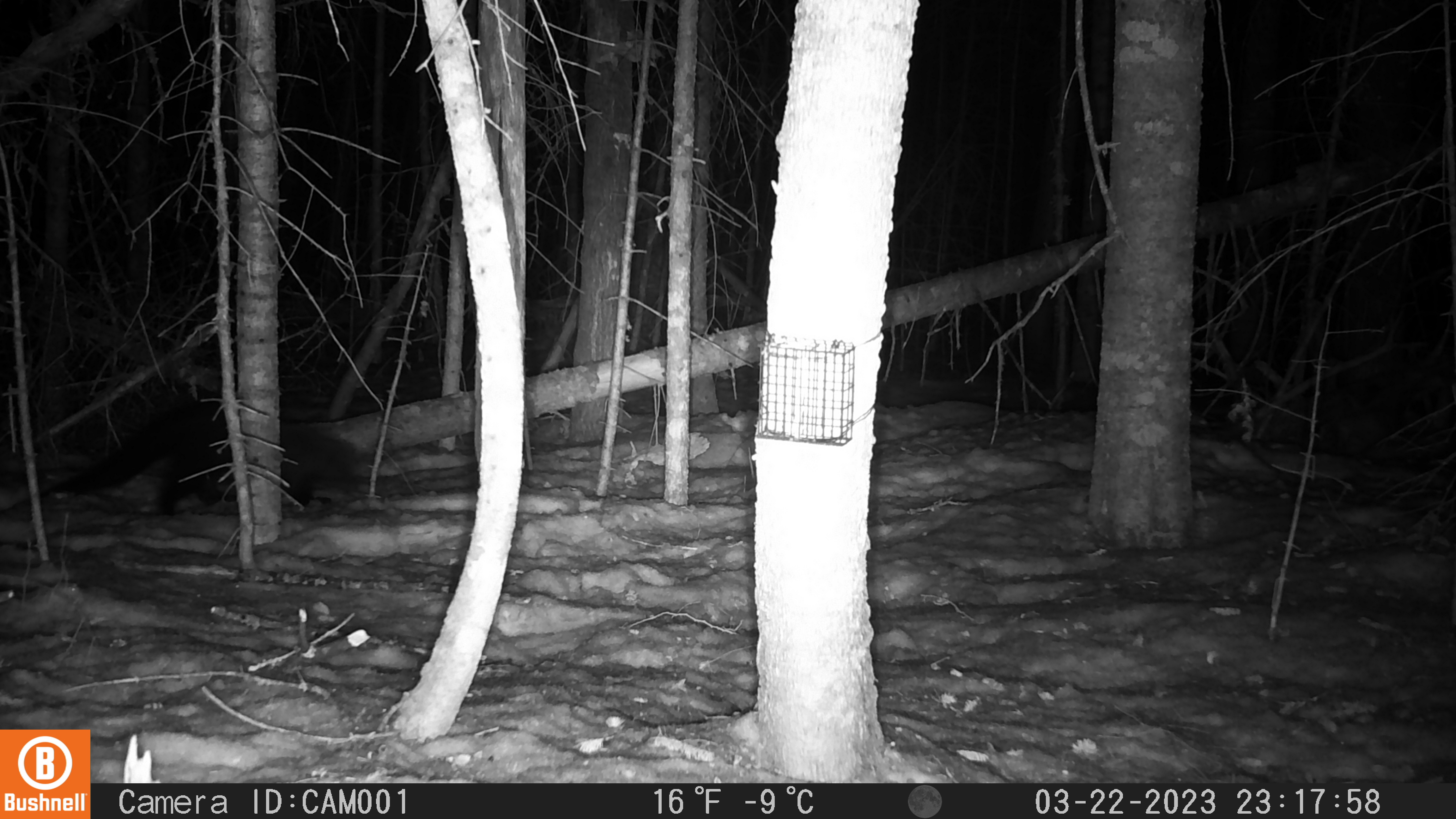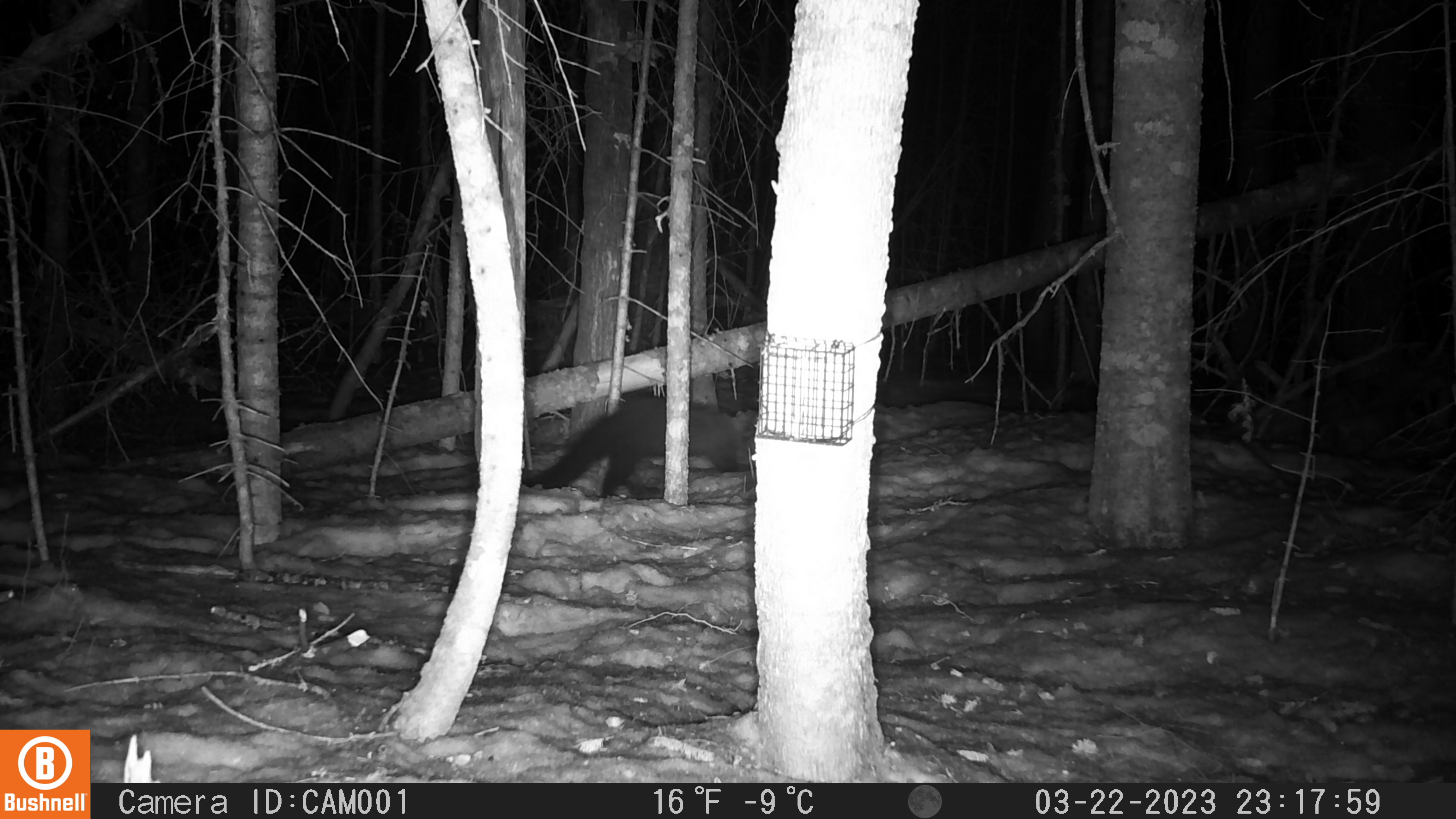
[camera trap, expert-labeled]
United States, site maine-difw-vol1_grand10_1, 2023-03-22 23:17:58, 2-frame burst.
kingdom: Animalia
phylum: Chordata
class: Mammalia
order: Carnivora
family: Mustelidae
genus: Pekania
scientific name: Pekania pennanti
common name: fisher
Fisher (Pekania pennanti).